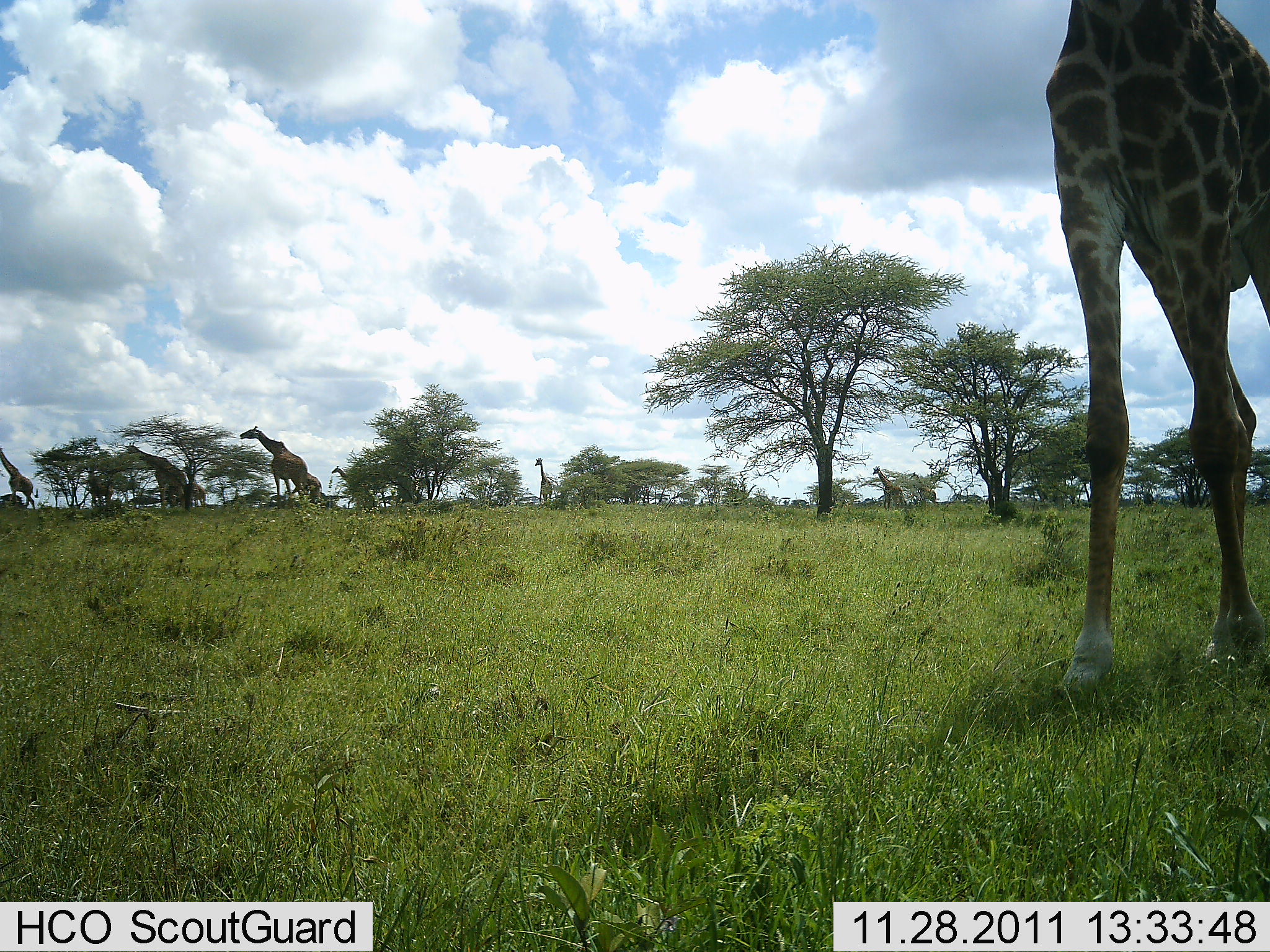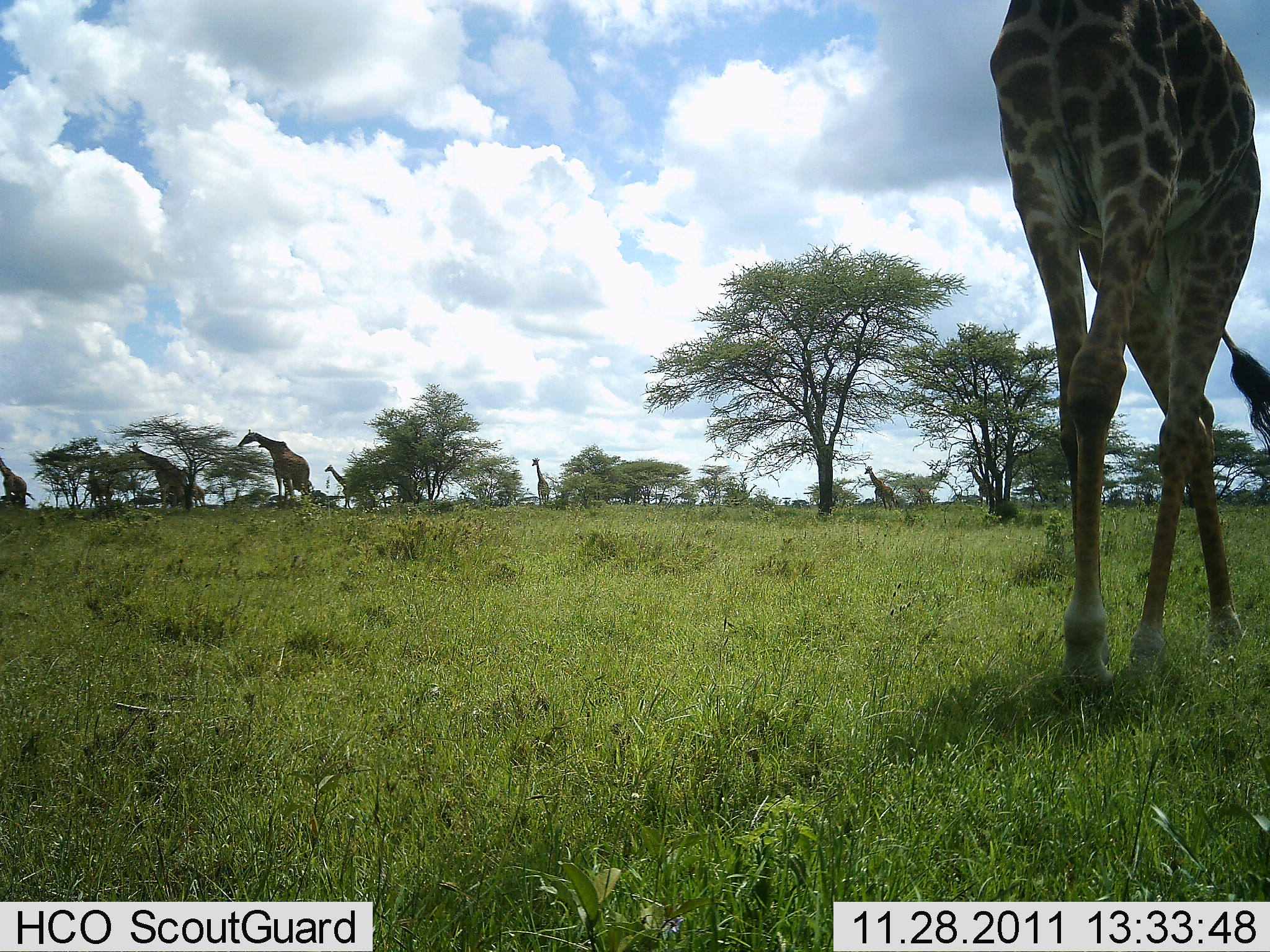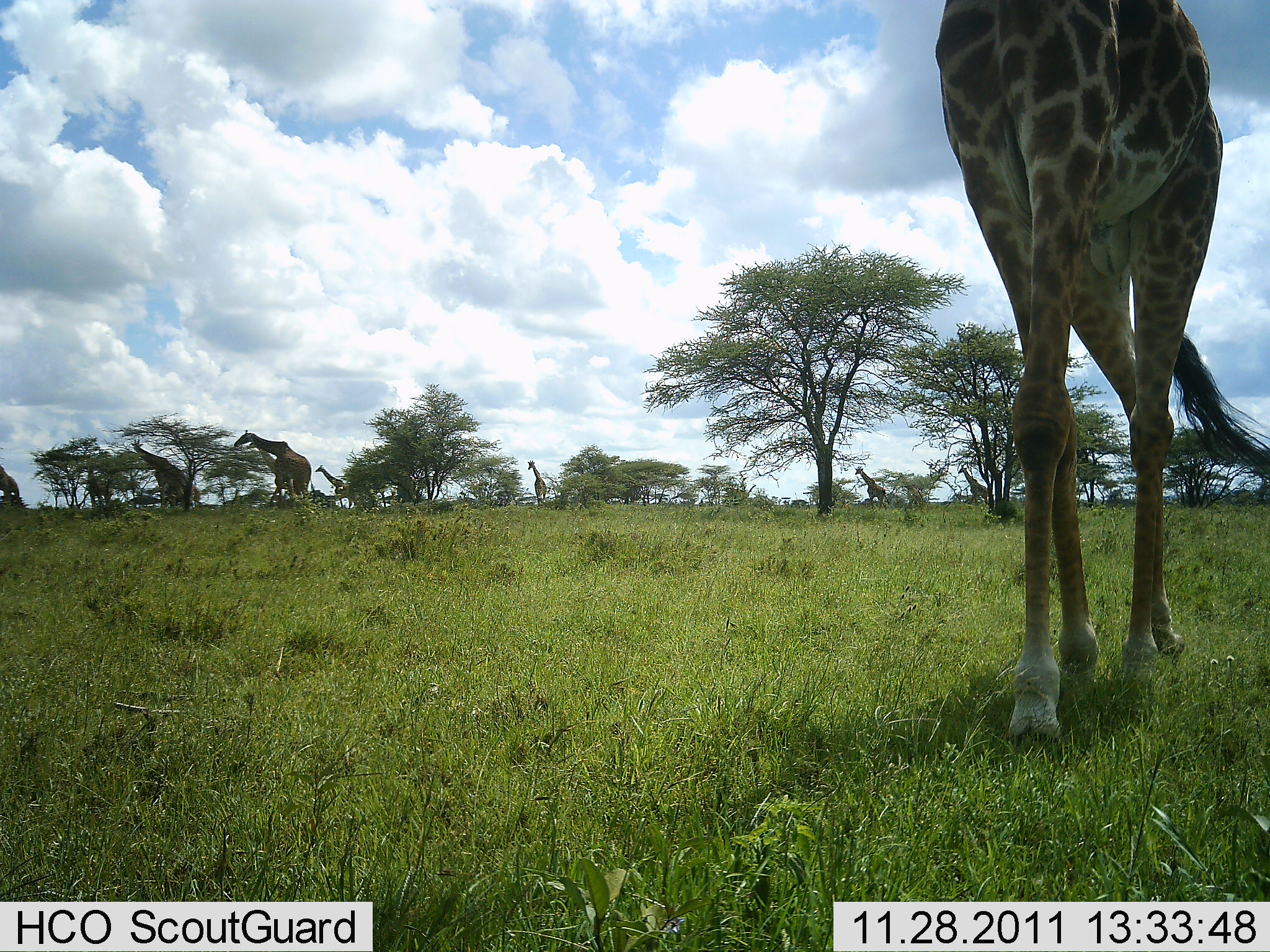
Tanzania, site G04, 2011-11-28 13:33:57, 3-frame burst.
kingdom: Animalia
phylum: Chordata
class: Mammalia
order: Artiodactyla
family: Giraffidae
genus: Giraffa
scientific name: Giraffa camelopardalis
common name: giraffe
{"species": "giraffe (Giraffa camelopardalis)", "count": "9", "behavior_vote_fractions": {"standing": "27%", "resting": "9%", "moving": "82%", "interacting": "9%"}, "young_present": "0%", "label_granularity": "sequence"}